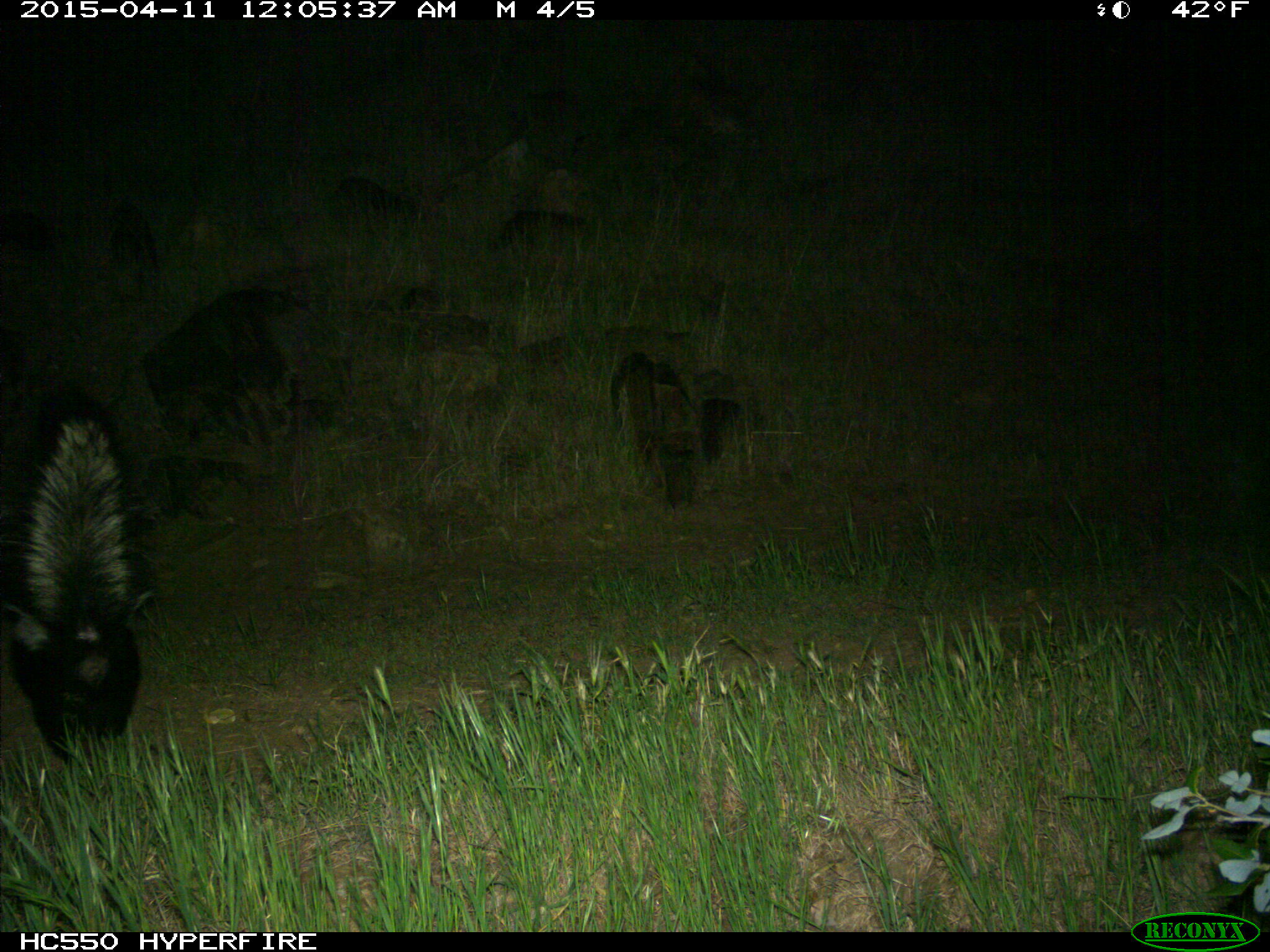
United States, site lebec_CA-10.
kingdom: Animalia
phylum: Chordata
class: Mammalia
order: Carnivora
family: Mephitidae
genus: Mephitis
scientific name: Mephitis mephitis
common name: striped skunk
Mephitis mephitis (striped skunk).